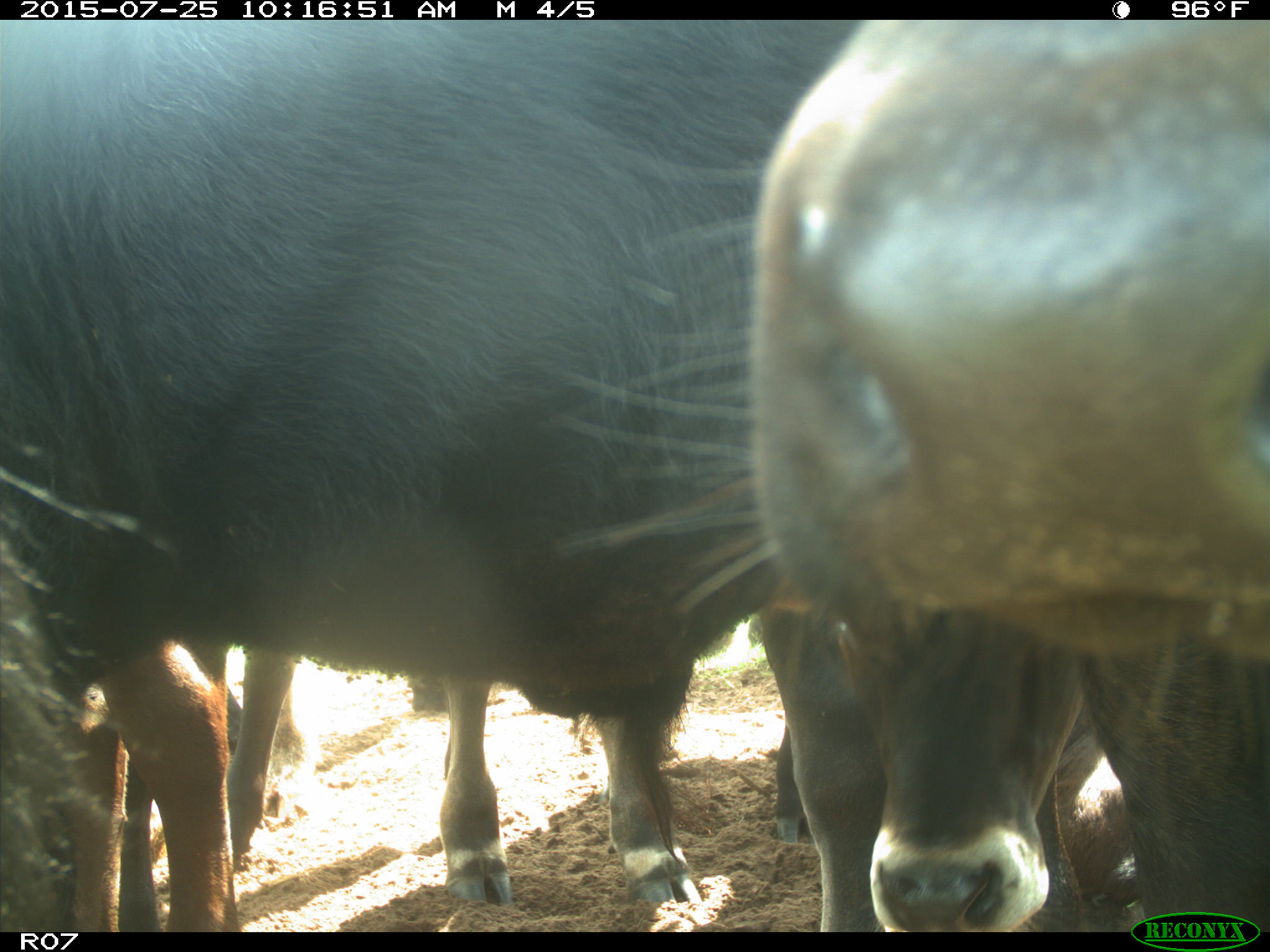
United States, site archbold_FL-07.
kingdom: Animalia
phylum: Chordata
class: Mammalia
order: Artiodactyla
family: Bovidae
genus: Bos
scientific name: Bos taurus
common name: domestic cow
Bos taurus (domestic cow).